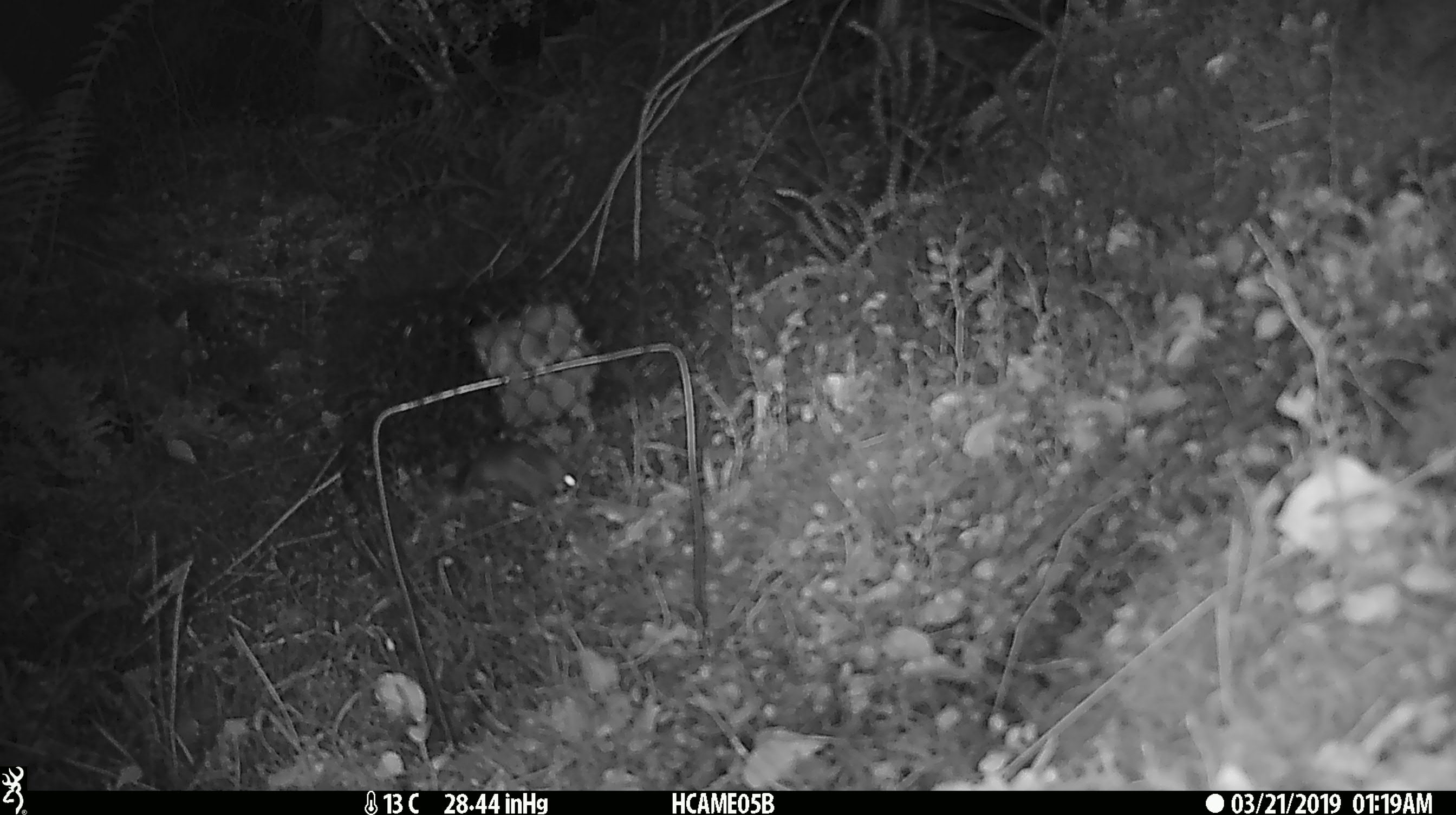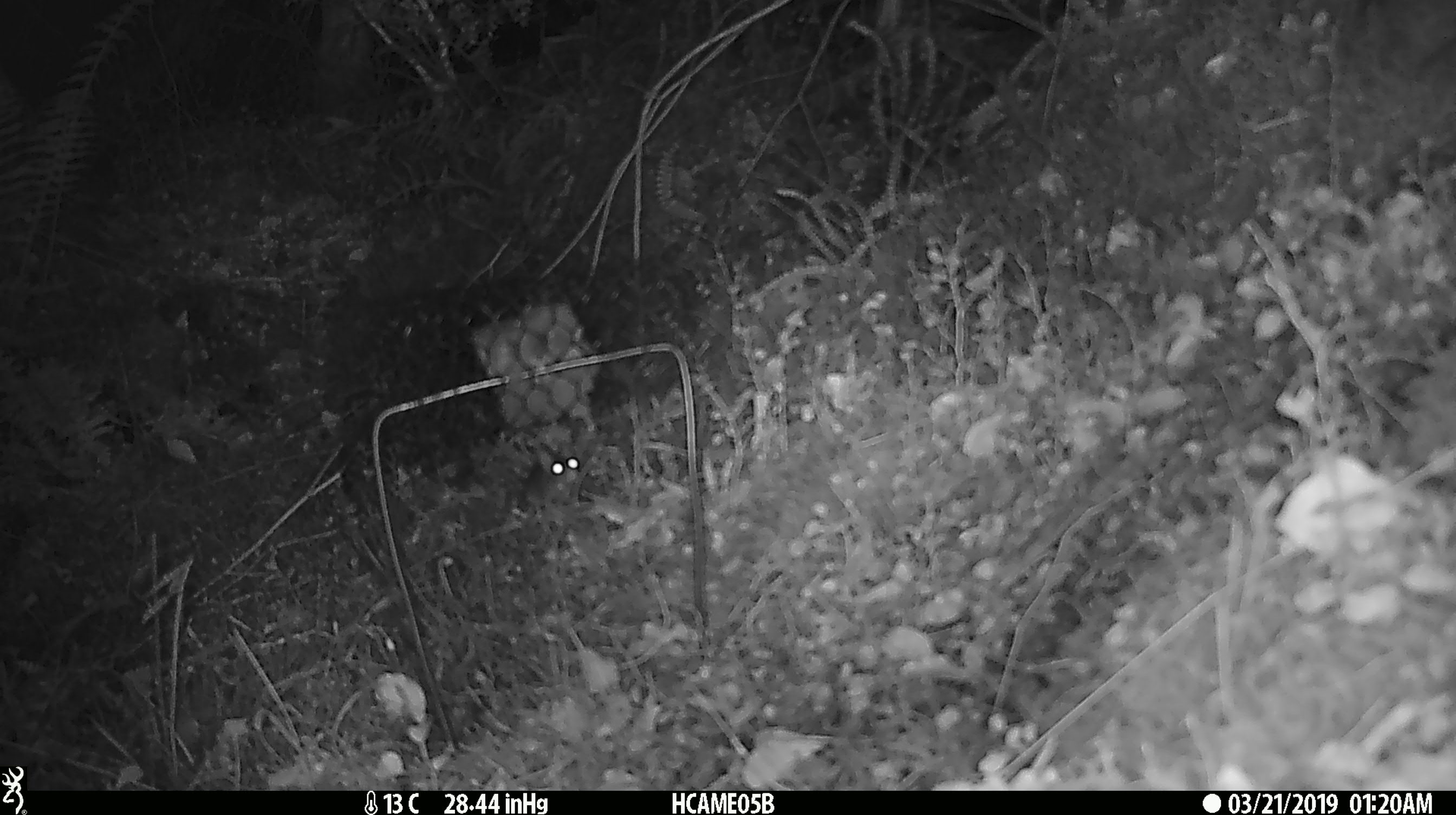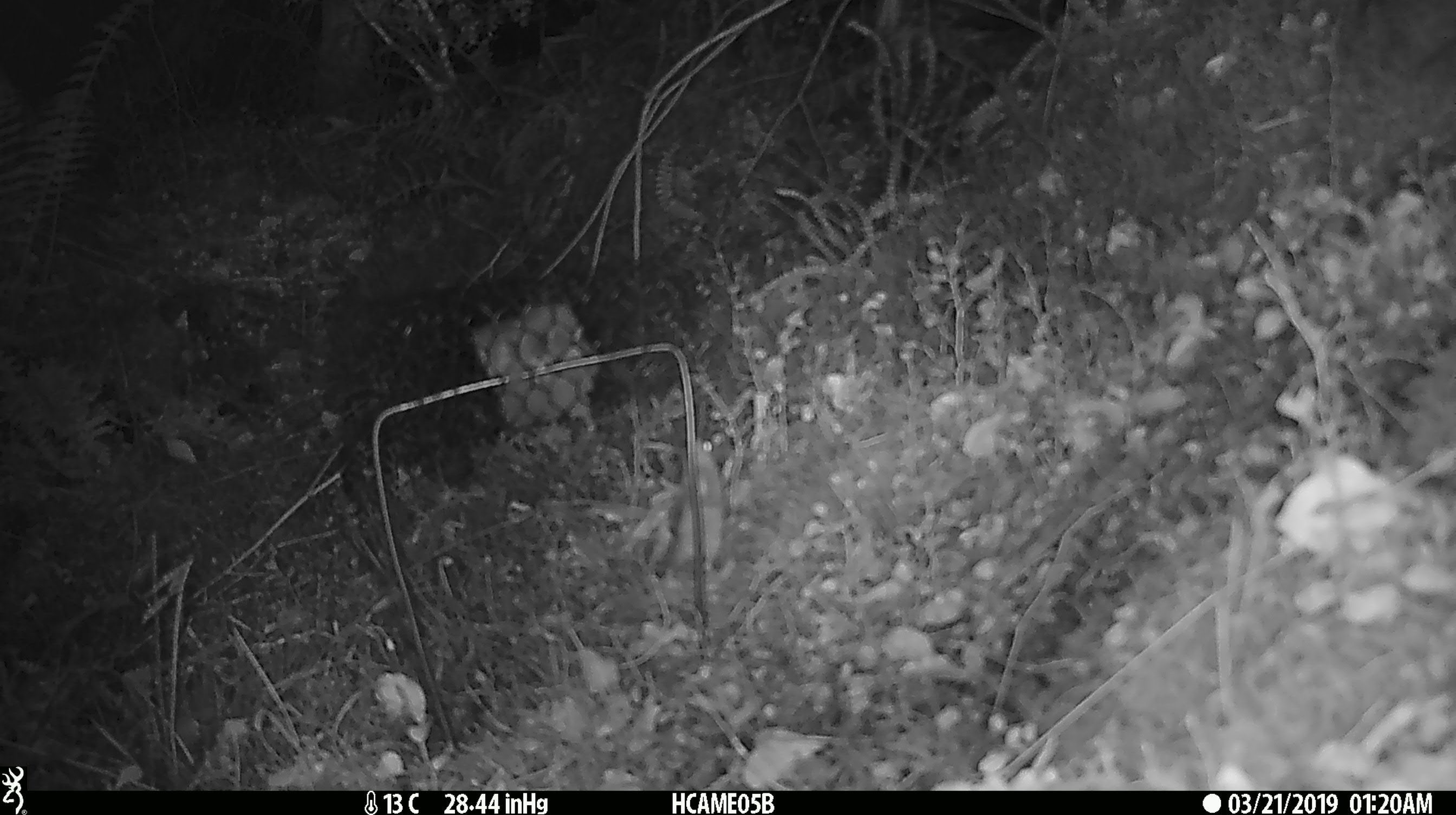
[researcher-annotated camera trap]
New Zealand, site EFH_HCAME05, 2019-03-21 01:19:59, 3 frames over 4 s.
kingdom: Animalia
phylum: Chordata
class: Mammalia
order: Rodentia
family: Muridae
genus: Mus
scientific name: Mus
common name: mouse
Mouse (Mus).